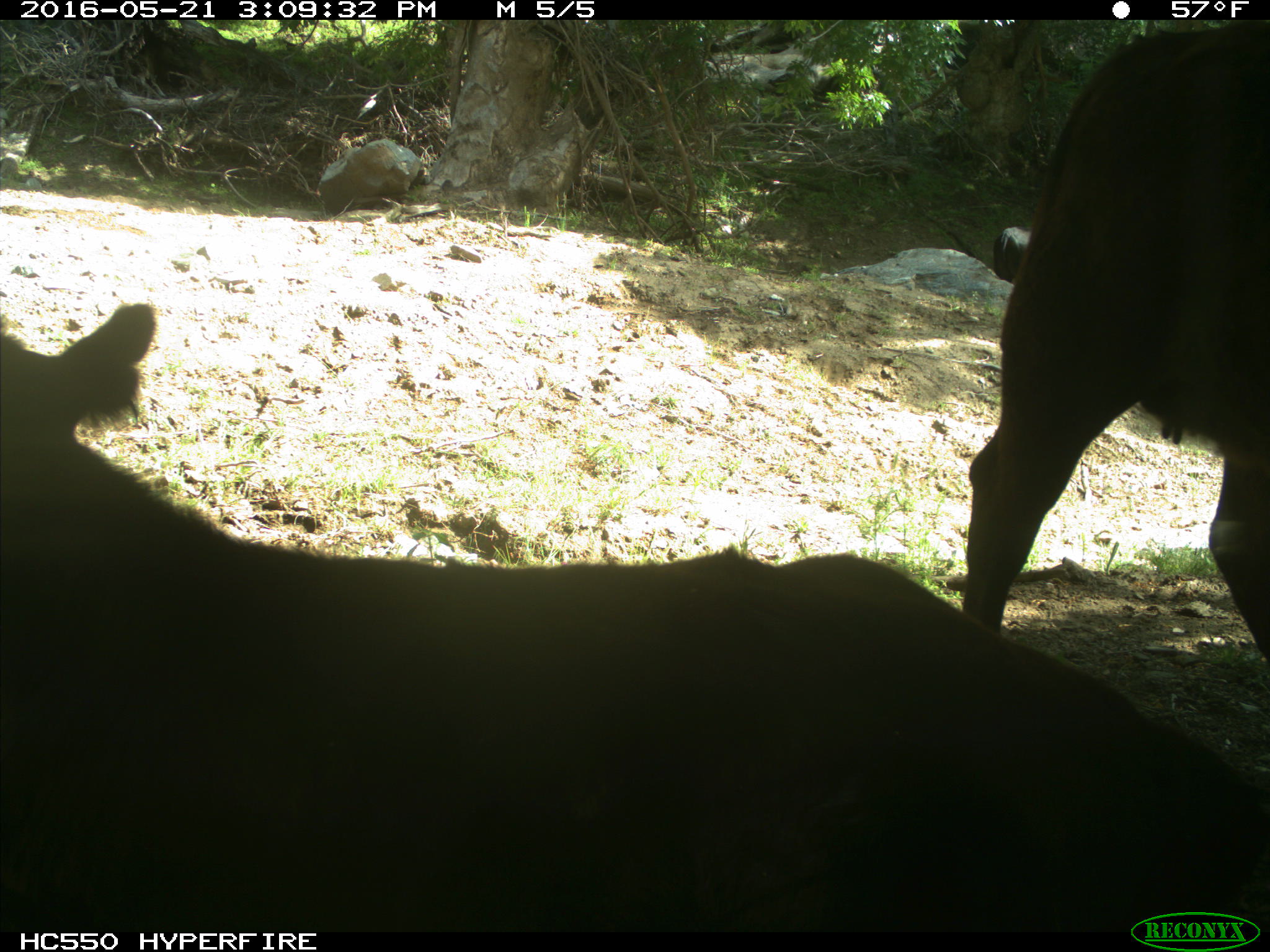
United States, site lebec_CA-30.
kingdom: Animalia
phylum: Chordata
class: Mammalia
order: Artiodactyla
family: Bovidae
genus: Bos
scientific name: Bos taurus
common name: domestic cow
Bos taurus (domestic cow).